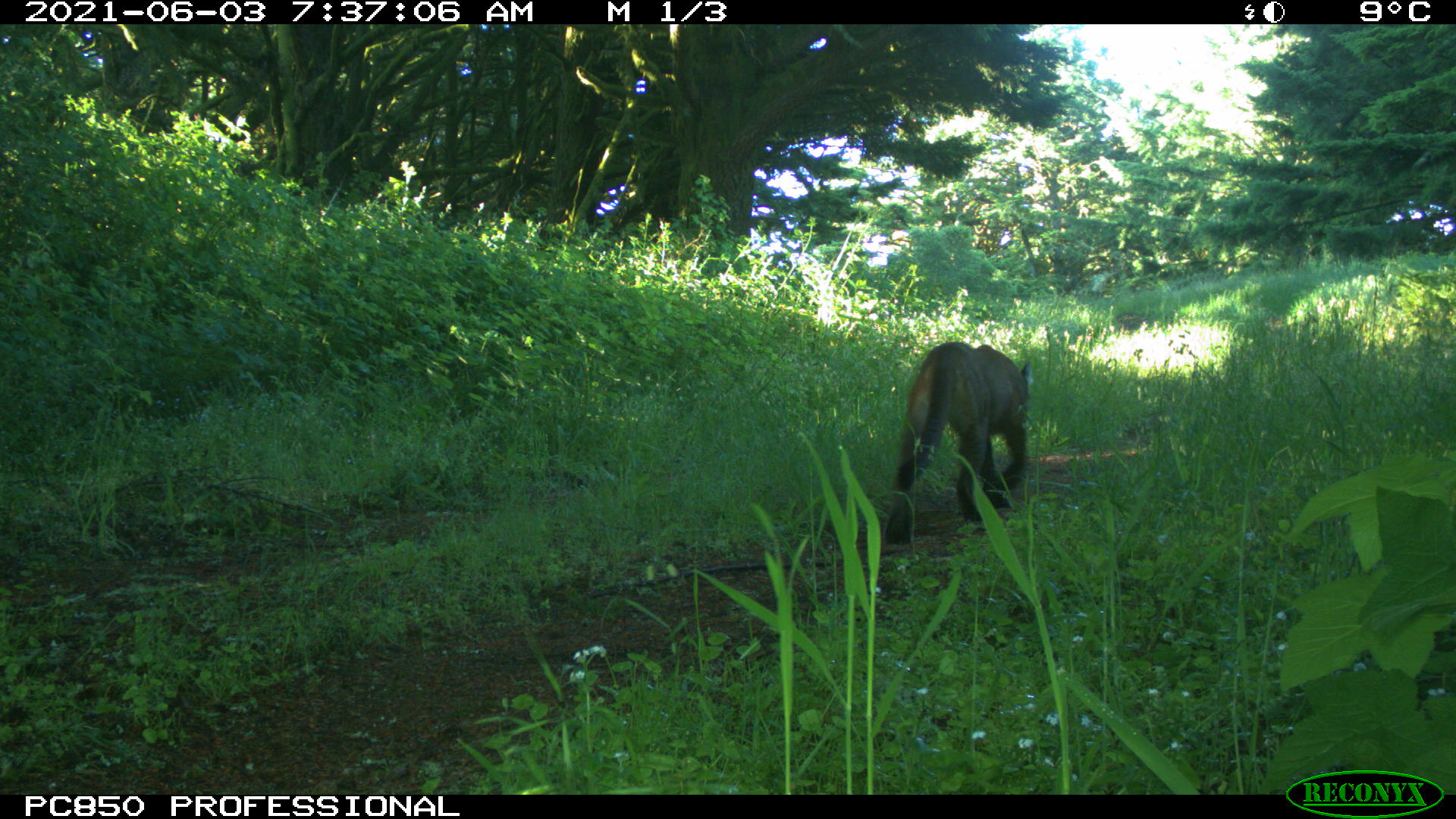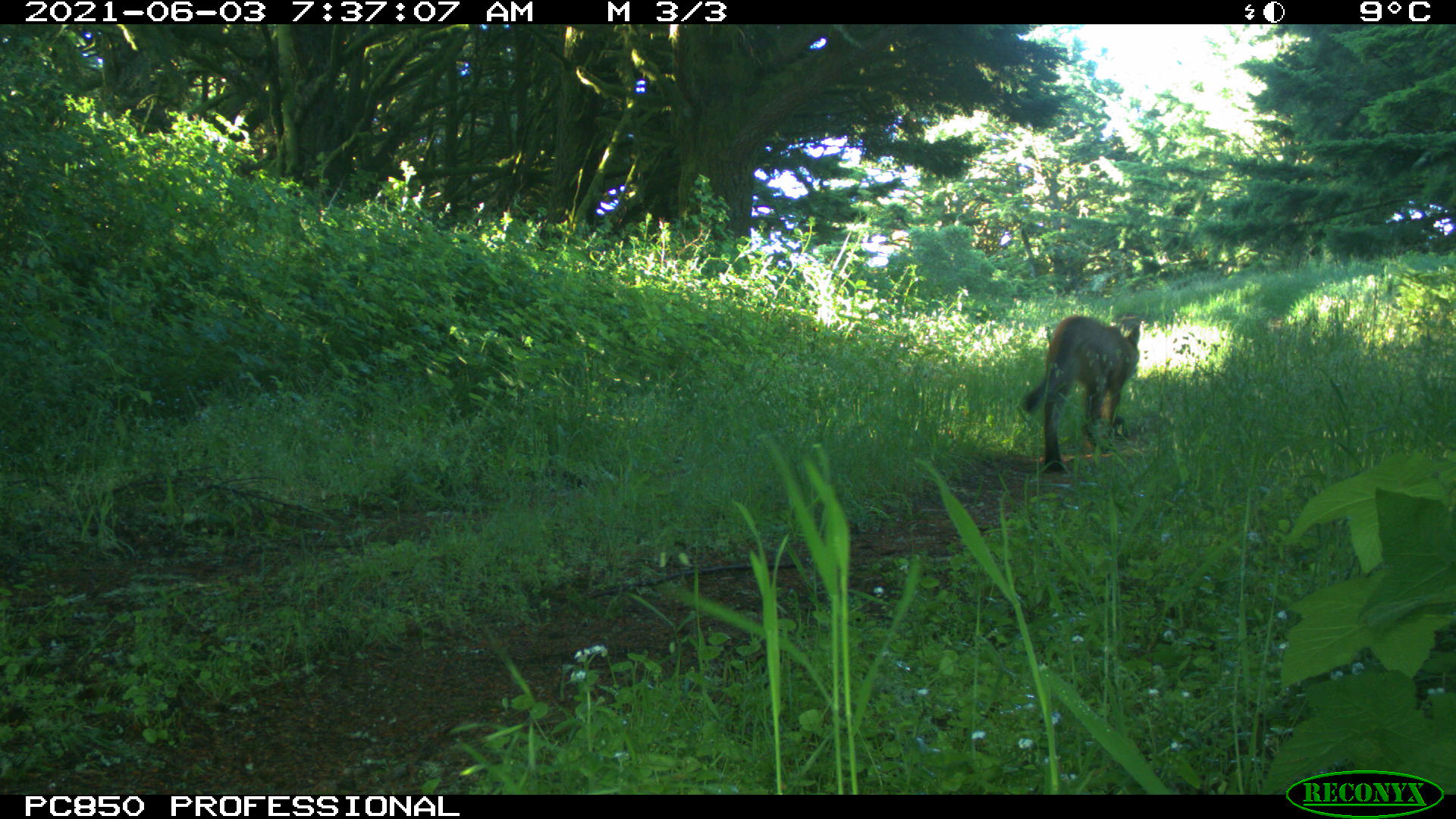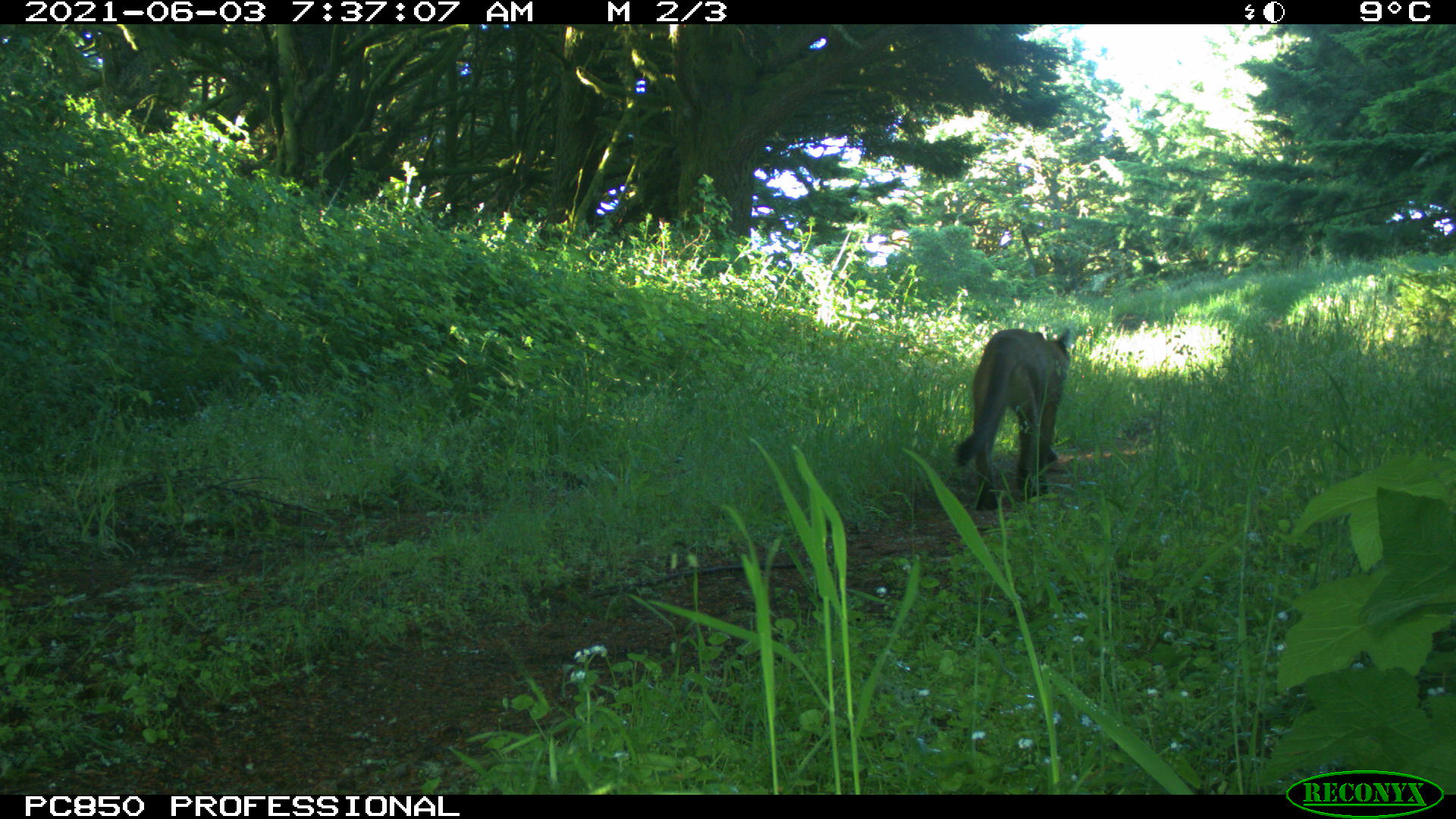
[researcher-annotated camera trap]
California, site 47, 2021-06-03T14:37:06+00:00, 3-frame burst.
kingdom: Animalia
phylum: Chordata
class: Mammalia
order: Carnivora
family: Felidae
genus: Puma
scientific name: Puma concolor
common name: puma